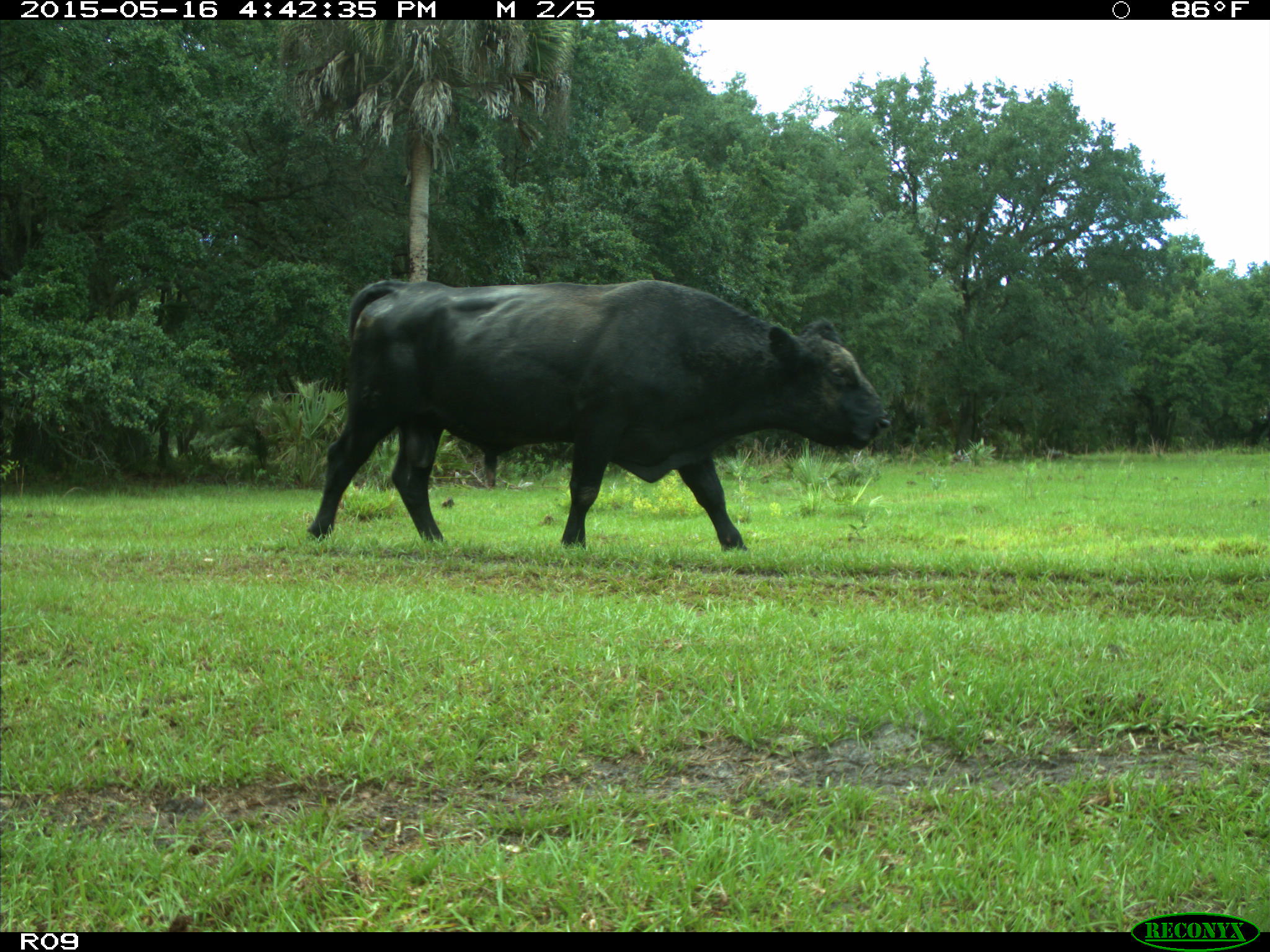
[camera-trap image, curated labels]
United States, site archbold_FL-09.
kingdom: Animalia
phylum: Chordata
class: Mammalia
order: Artiodactyla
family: Bovidae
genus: Bos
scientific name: Bos taurus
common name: domestic cow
Bos taurus (domestic cow).